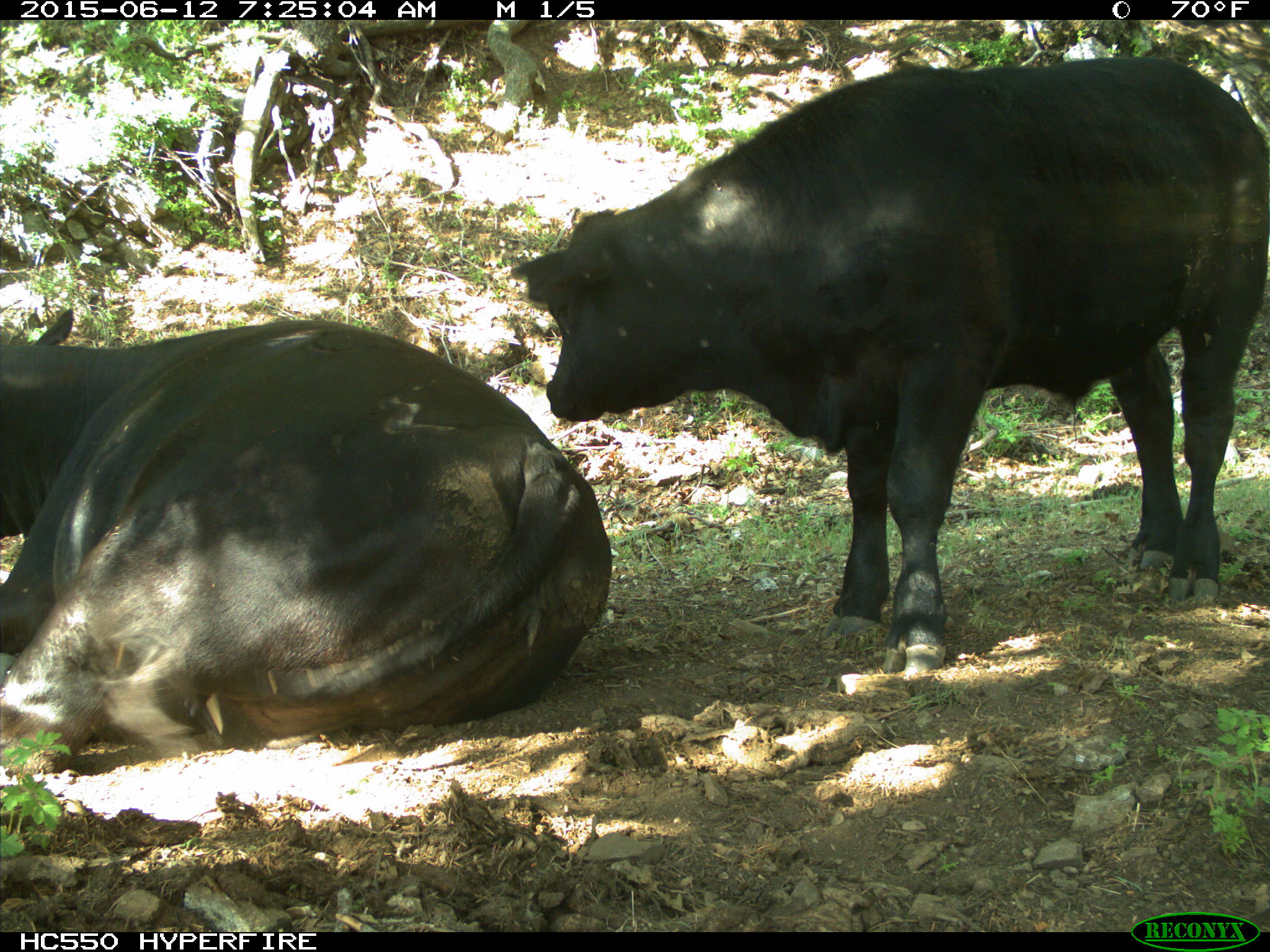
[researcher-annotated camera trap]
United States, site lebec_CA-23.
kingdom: Animalia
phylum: Chordata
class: Mammalia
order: Artiodactyla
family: Bovidae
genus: Bos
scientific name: Bos taurus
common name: domestic cow